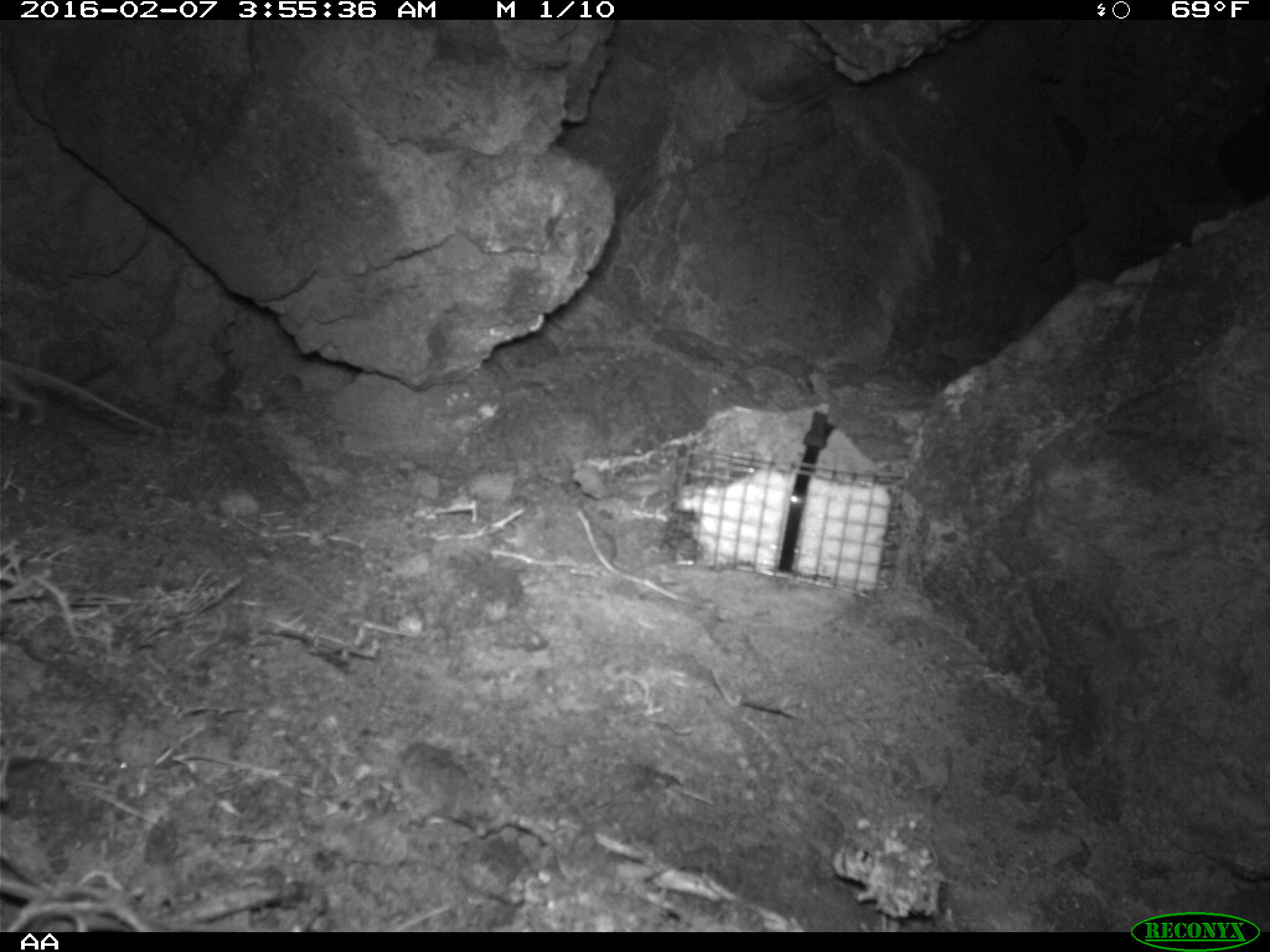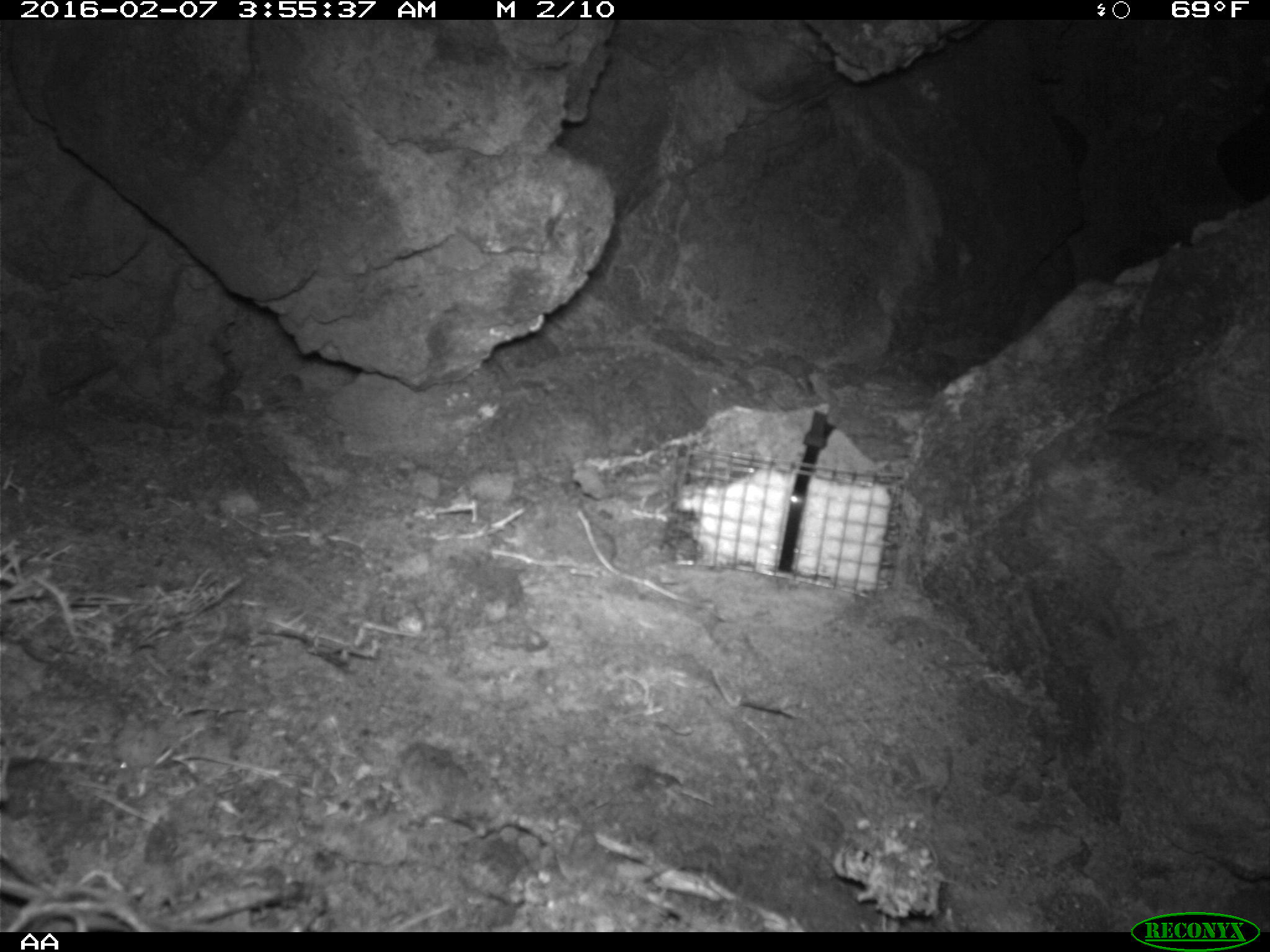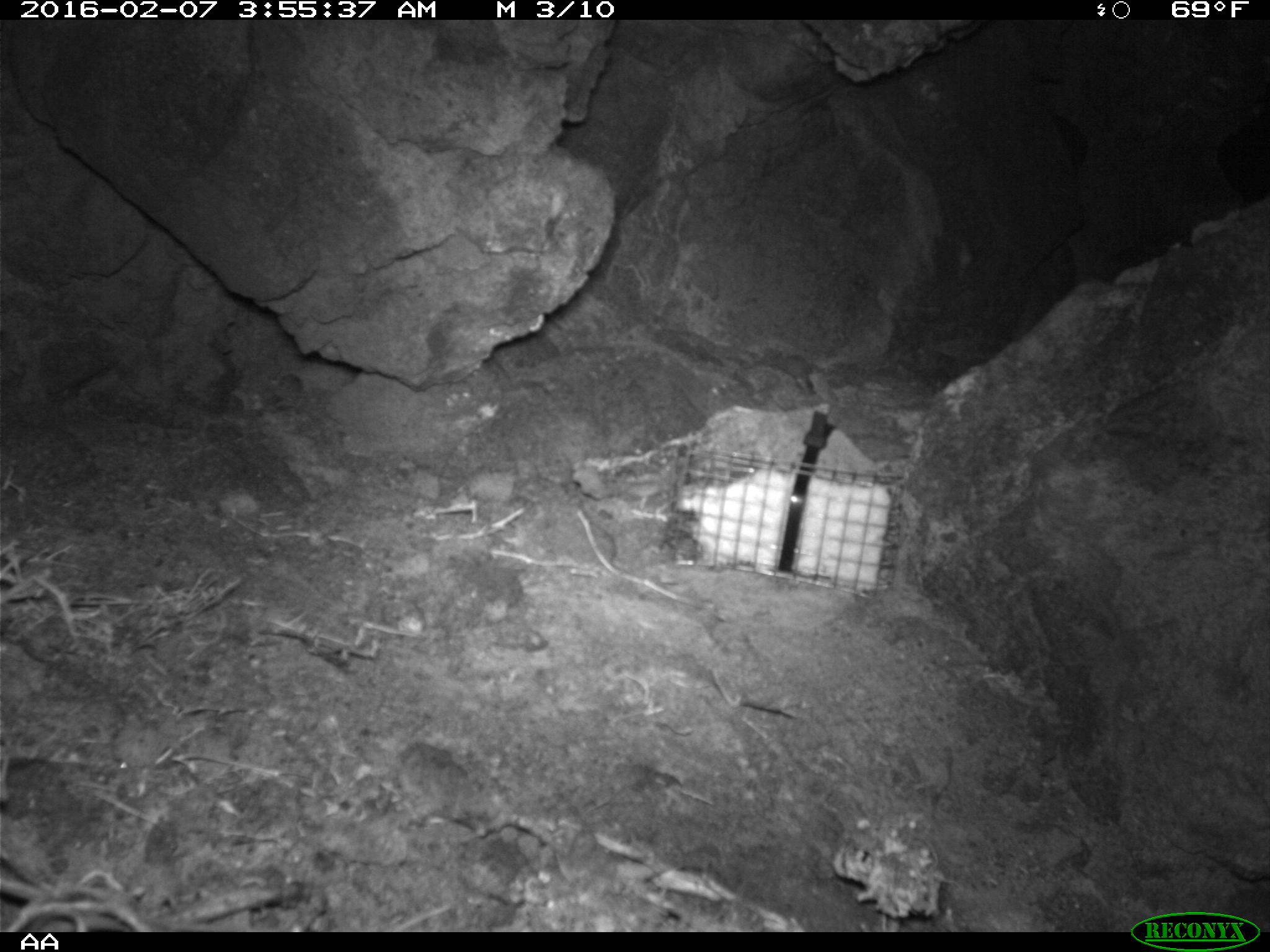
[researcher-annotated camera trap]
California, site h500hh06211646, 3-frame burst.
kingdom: Animalia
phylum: Chordata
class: Mammalia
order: Rodentia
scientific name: Rodentia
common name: rodent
Rodent (Rodentia).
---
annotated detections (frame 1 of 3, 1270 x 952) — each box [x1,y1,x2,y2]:
rodent: [0,355,172,439]